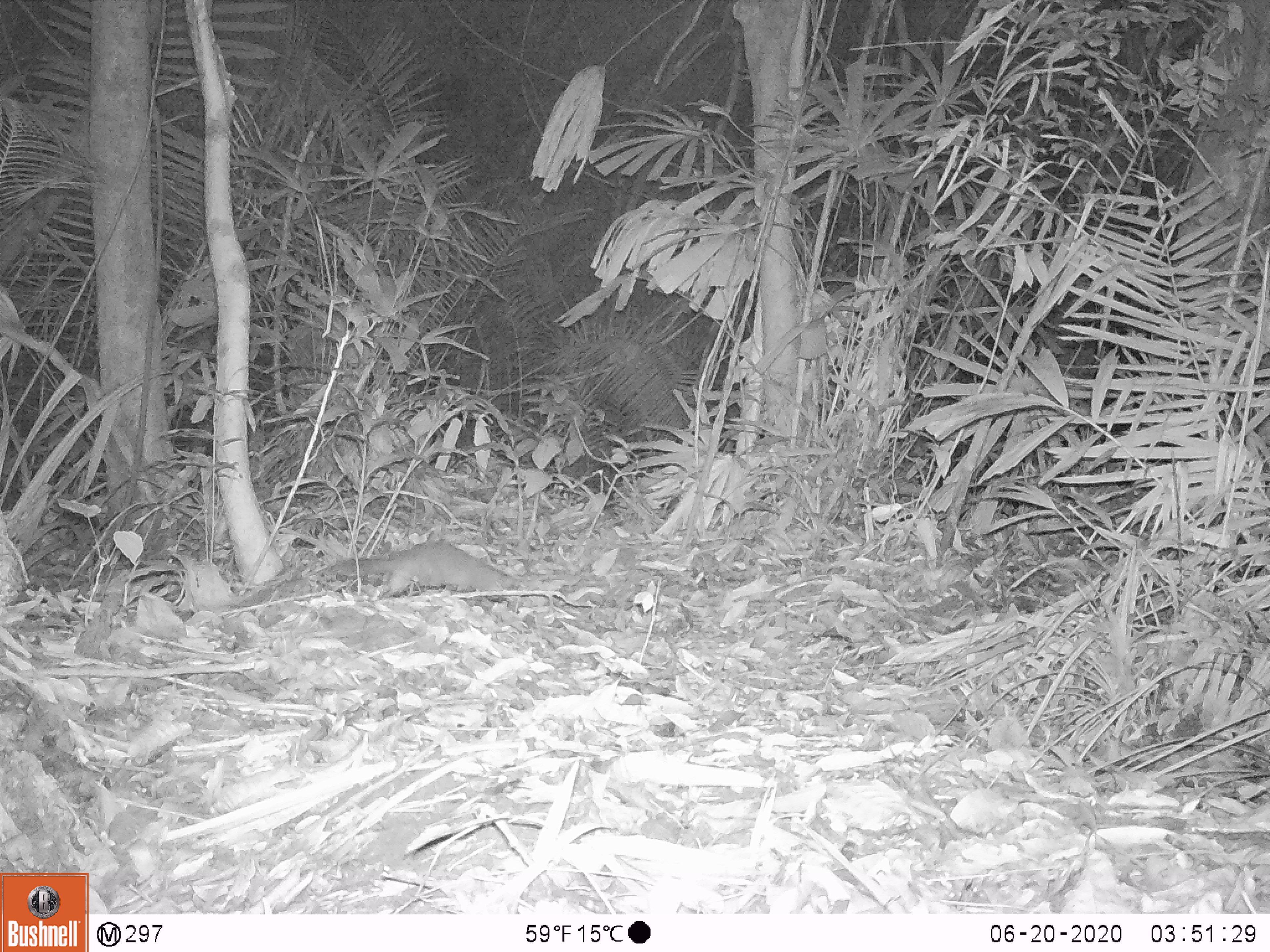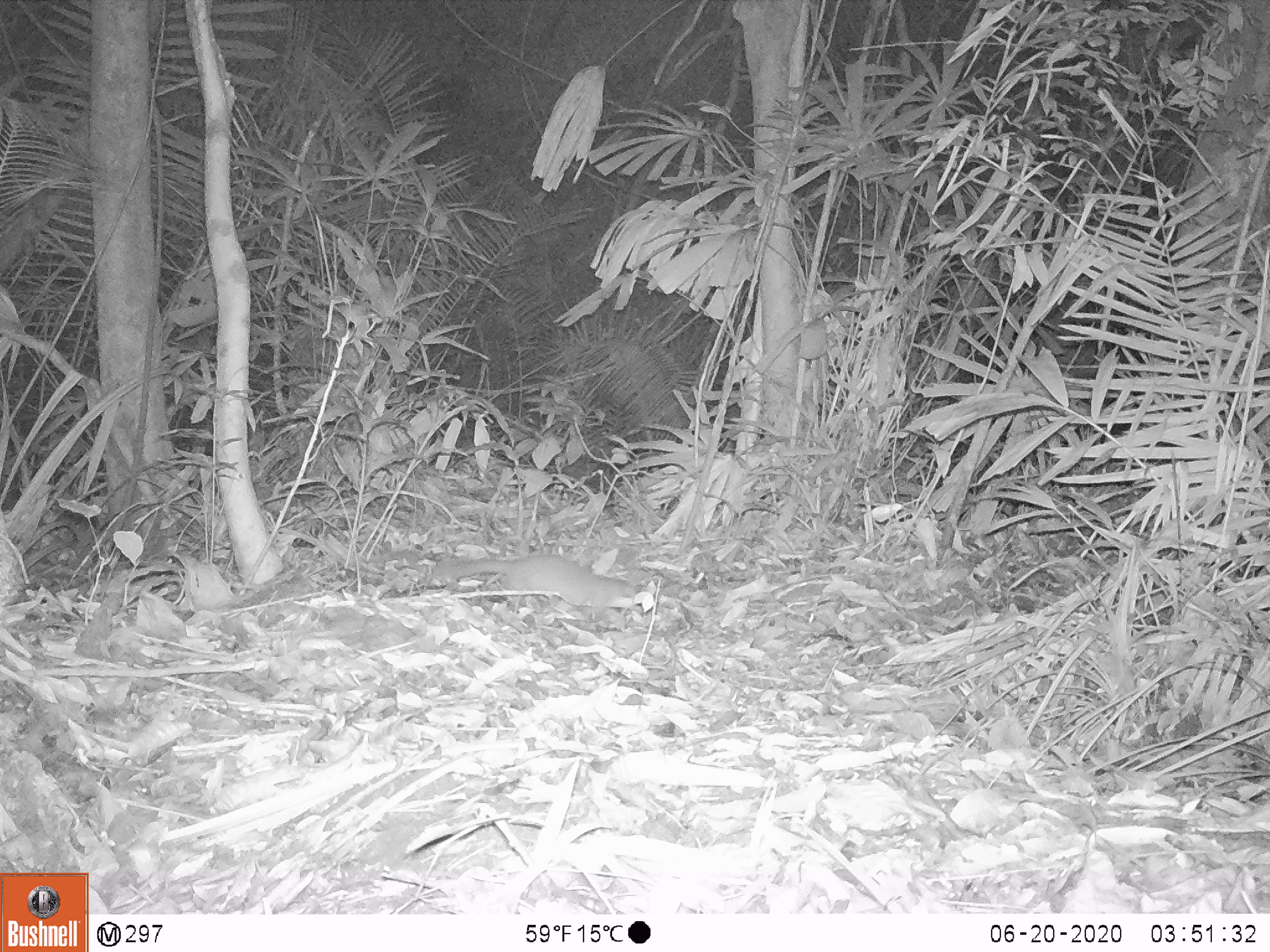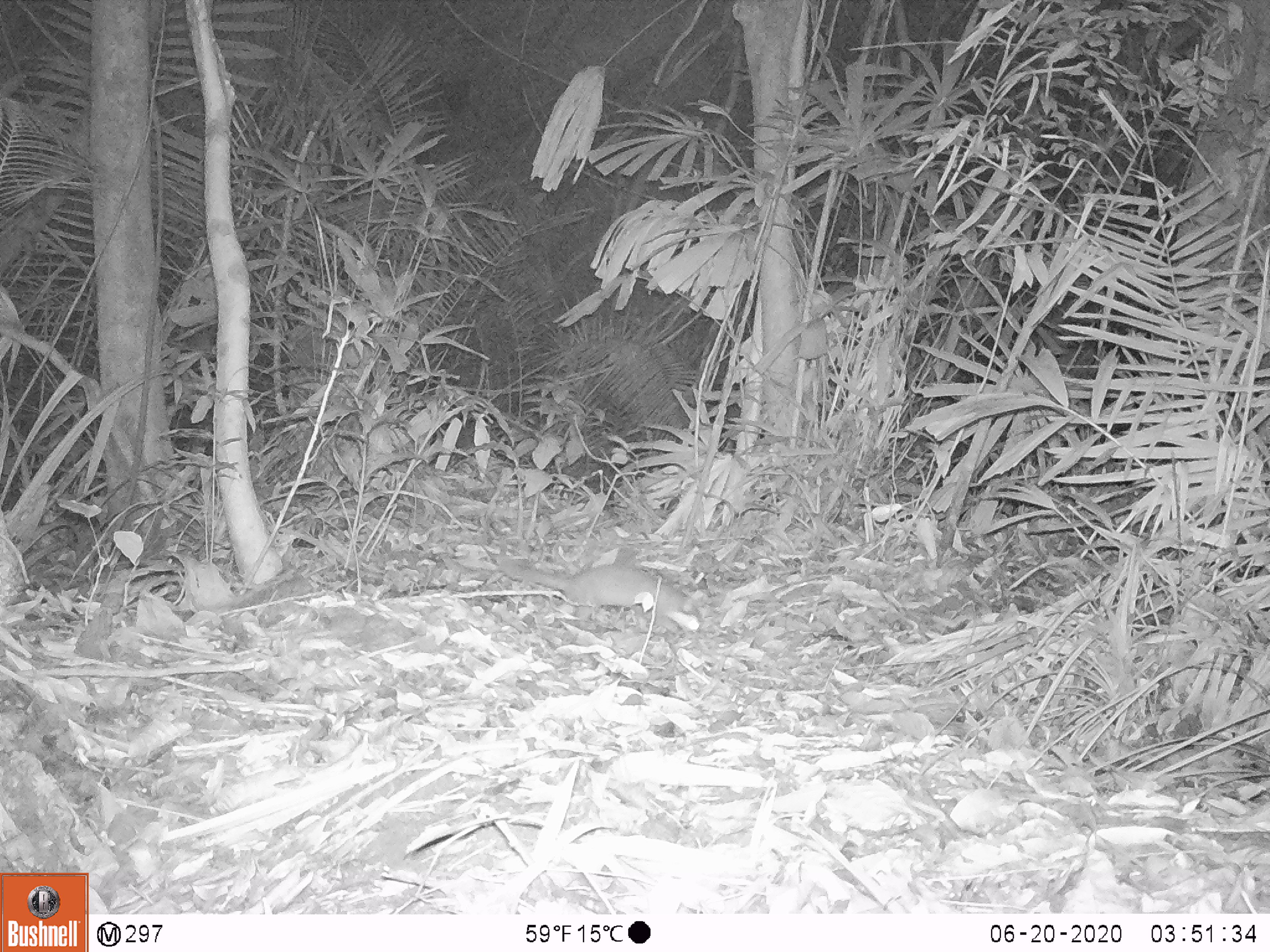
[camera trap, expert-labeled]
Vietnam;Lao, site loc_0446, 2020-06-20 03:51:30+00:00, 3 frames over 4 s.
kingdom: Animalia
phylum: Chordata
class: Mammalia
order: Carnivora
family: Mustelidae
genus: Melogale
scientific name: Melogale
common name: ferret badger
Ferret badger (Melogale). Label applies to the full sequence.